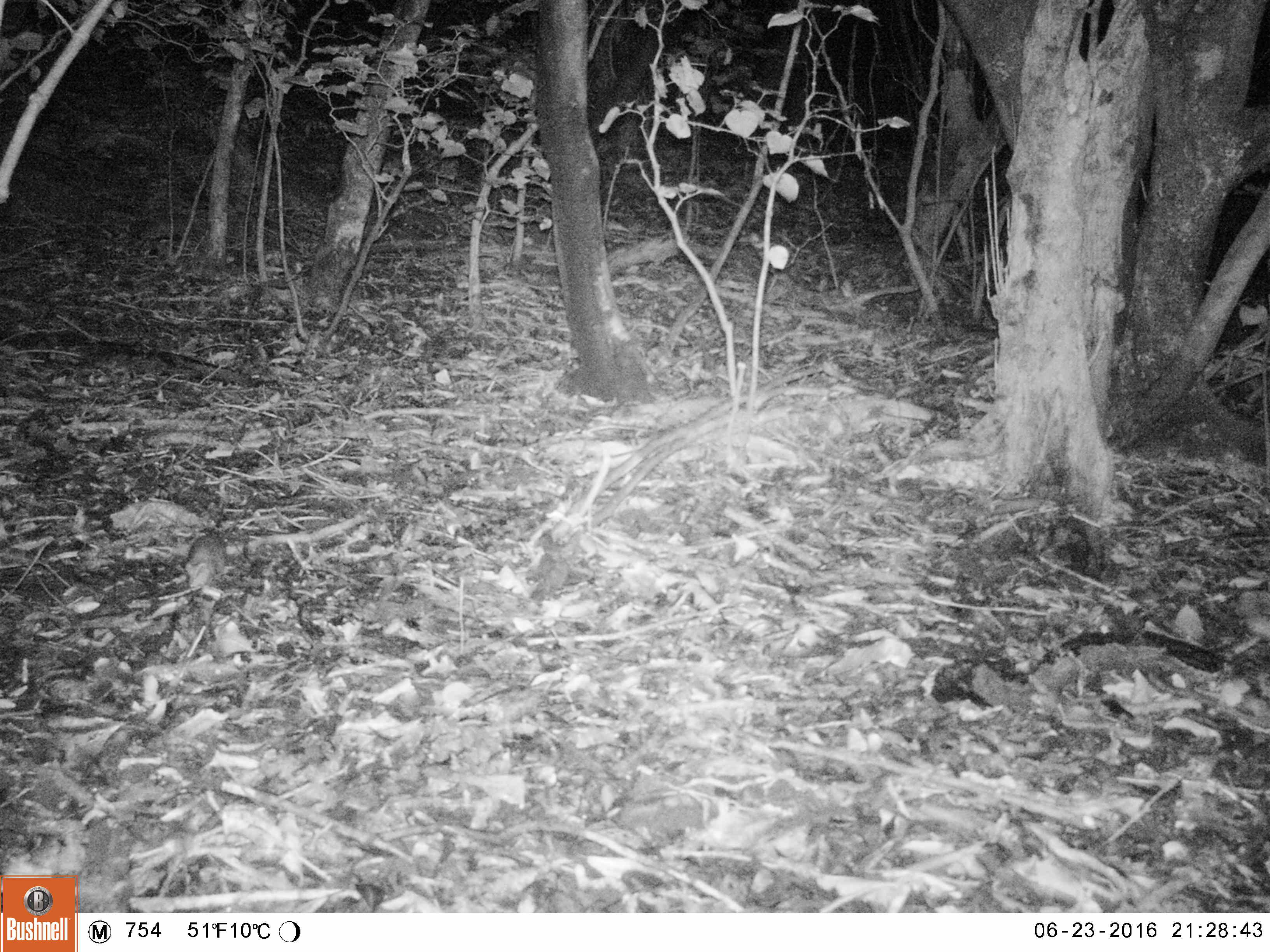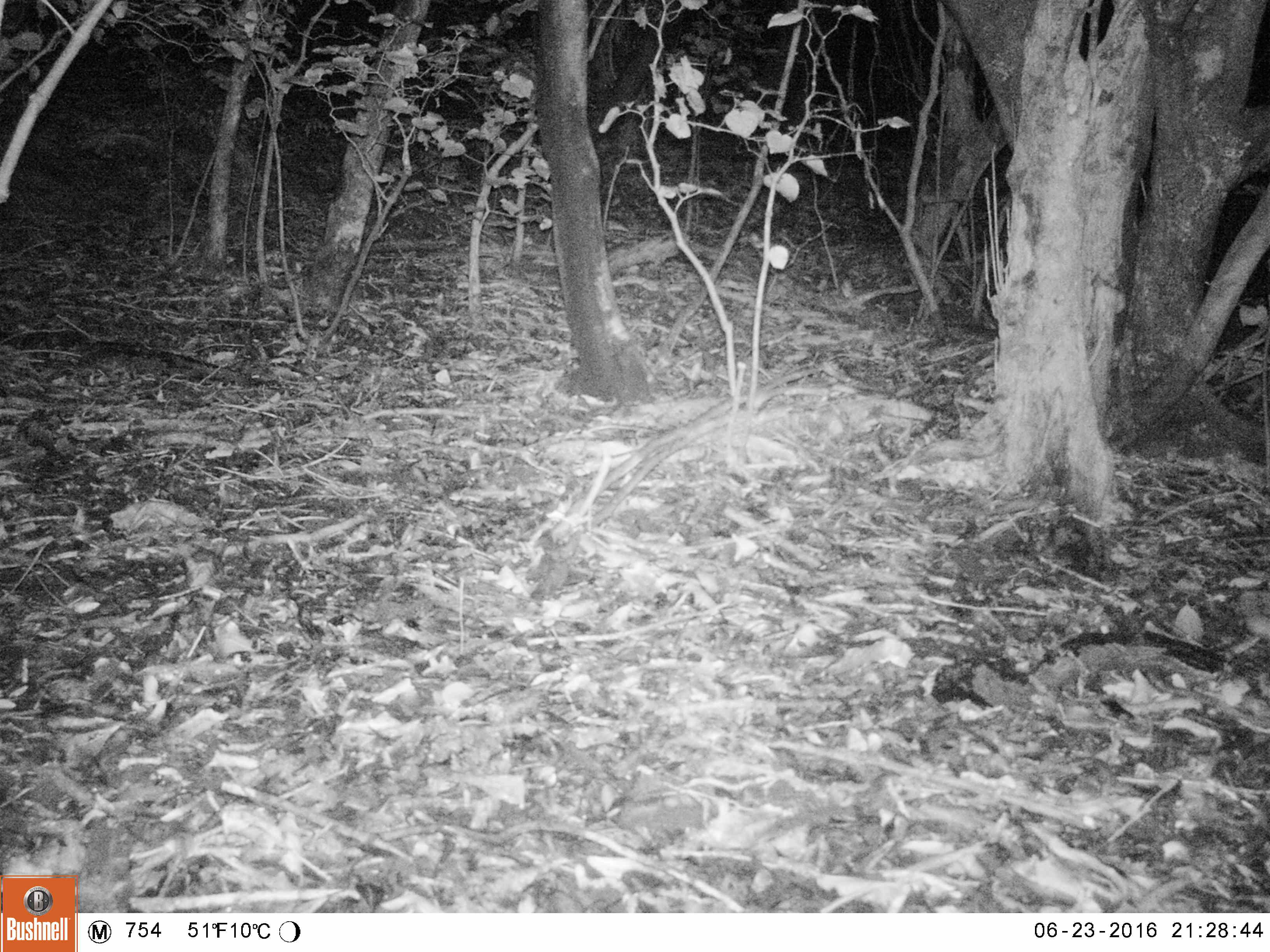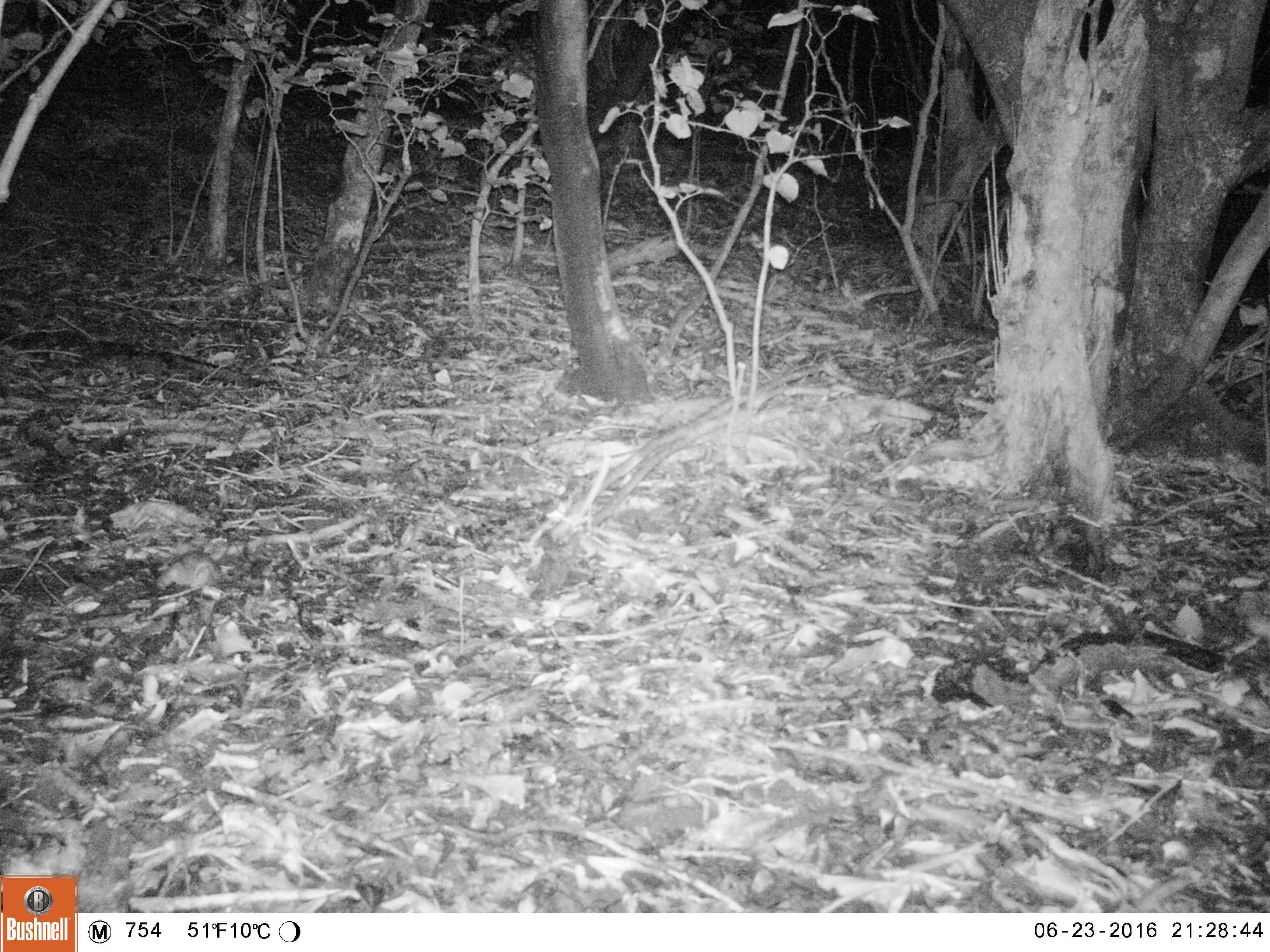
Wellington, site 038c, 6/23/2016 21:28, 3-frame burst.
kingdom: Animalia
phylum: Chordata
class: Mammalia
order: Rodentia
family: Muridae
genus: Rattus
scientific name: Rattus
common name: rat